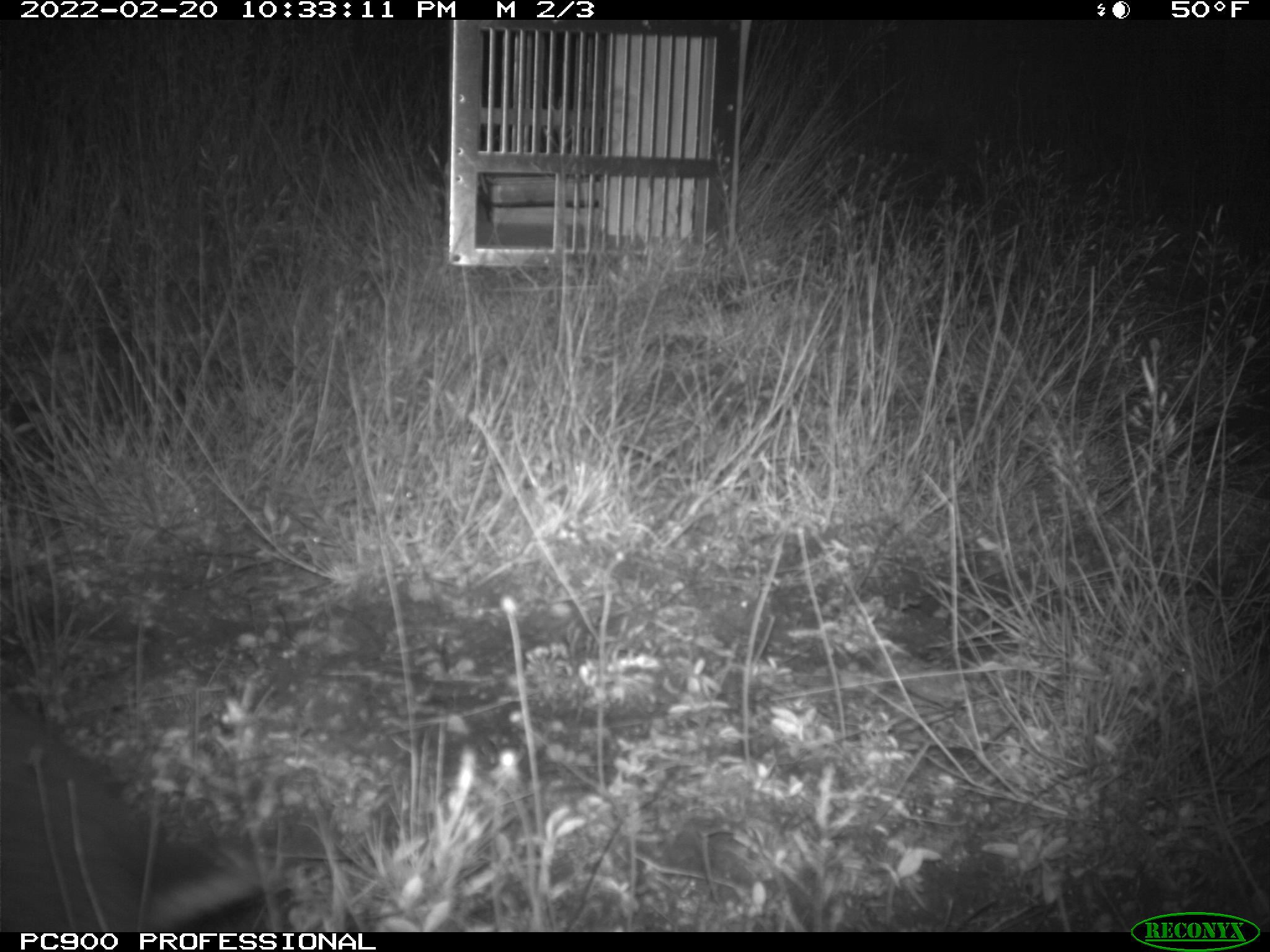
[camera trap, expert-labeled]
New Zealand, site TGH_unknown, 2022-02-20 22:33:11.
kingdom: Animalia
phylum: Chordata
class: Mammalia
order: Lagomorpha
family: Leporidae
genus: Oryctolagus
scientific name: Oryctolagus cuniculus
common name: european rabbit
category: rabbit